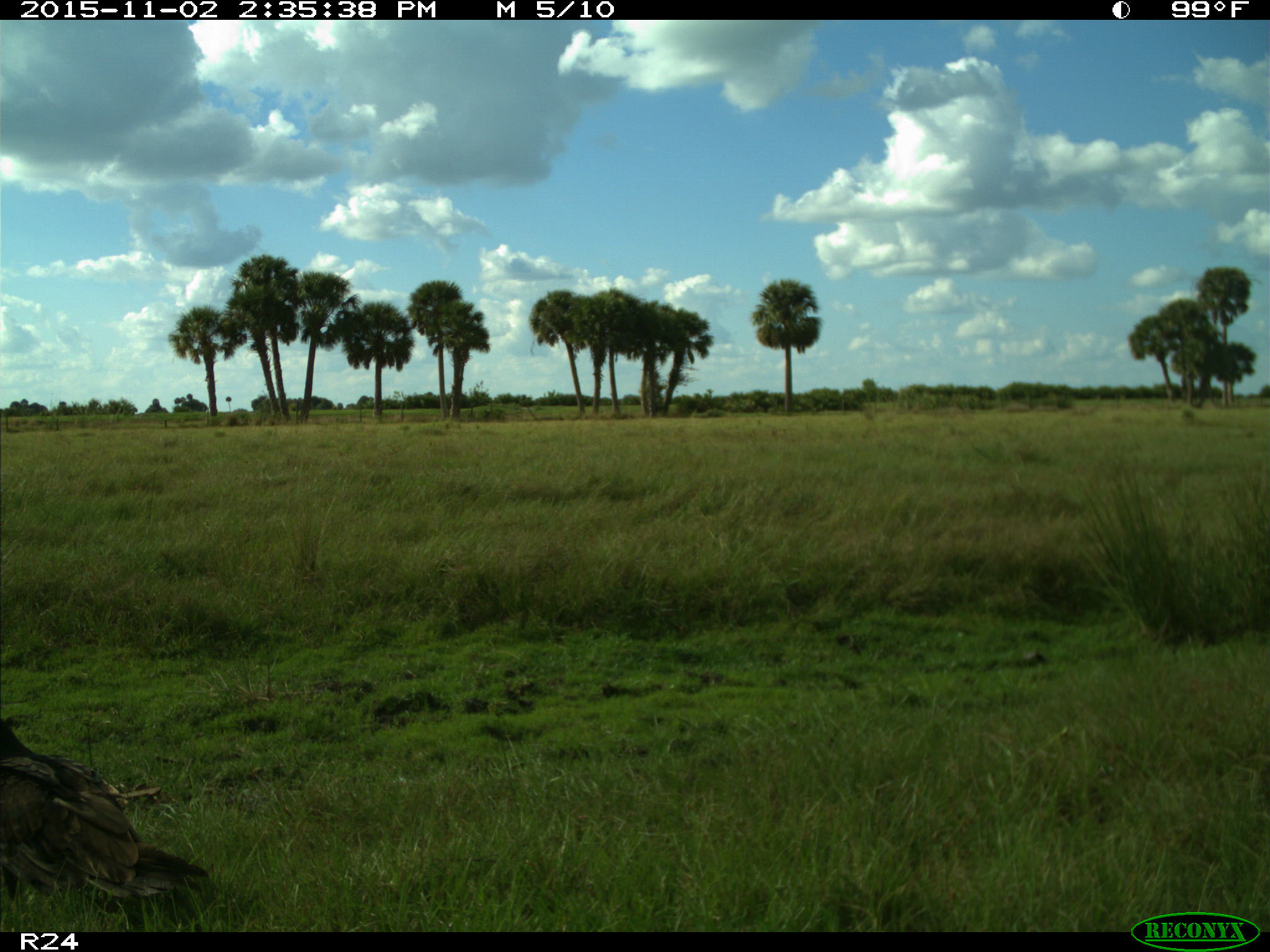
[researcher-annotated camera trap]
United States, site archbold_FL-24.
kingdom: Animalia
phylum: Chordata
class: Aves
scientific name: Aves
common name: birds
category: unidentified bird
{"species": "unidentified bird (birds) (Aves)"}